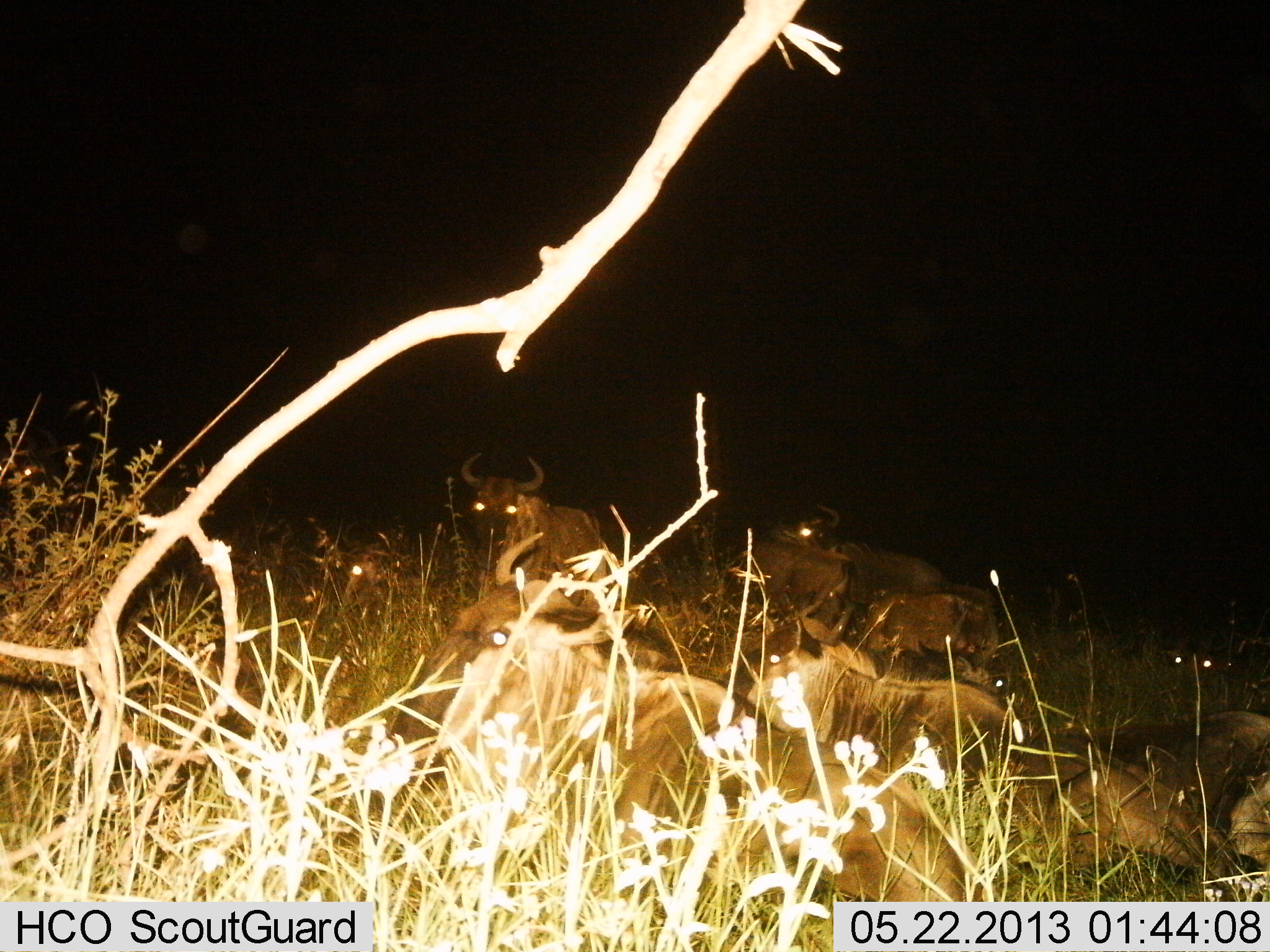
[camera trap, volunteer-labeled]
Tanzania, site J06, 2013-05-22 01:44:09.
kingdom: Animalia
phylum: Chordata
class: Mammalia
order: Artiodactyla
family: Bovidae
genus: Connochaetes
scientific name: Connochaetes taurinus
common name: blue wildebeest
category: wildebeest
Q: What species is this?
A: Wildebeest (blue wildebeest) (Connochaetes taurinus).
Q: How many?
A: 8.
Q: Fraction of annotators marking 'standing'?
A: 27%.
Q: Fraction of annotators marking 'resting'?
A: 93%.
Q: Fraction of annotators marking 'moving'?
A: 7%.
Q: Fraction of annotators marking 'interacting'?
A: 7%.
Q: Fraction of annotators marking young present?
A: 0%.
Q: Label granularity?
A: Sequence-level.